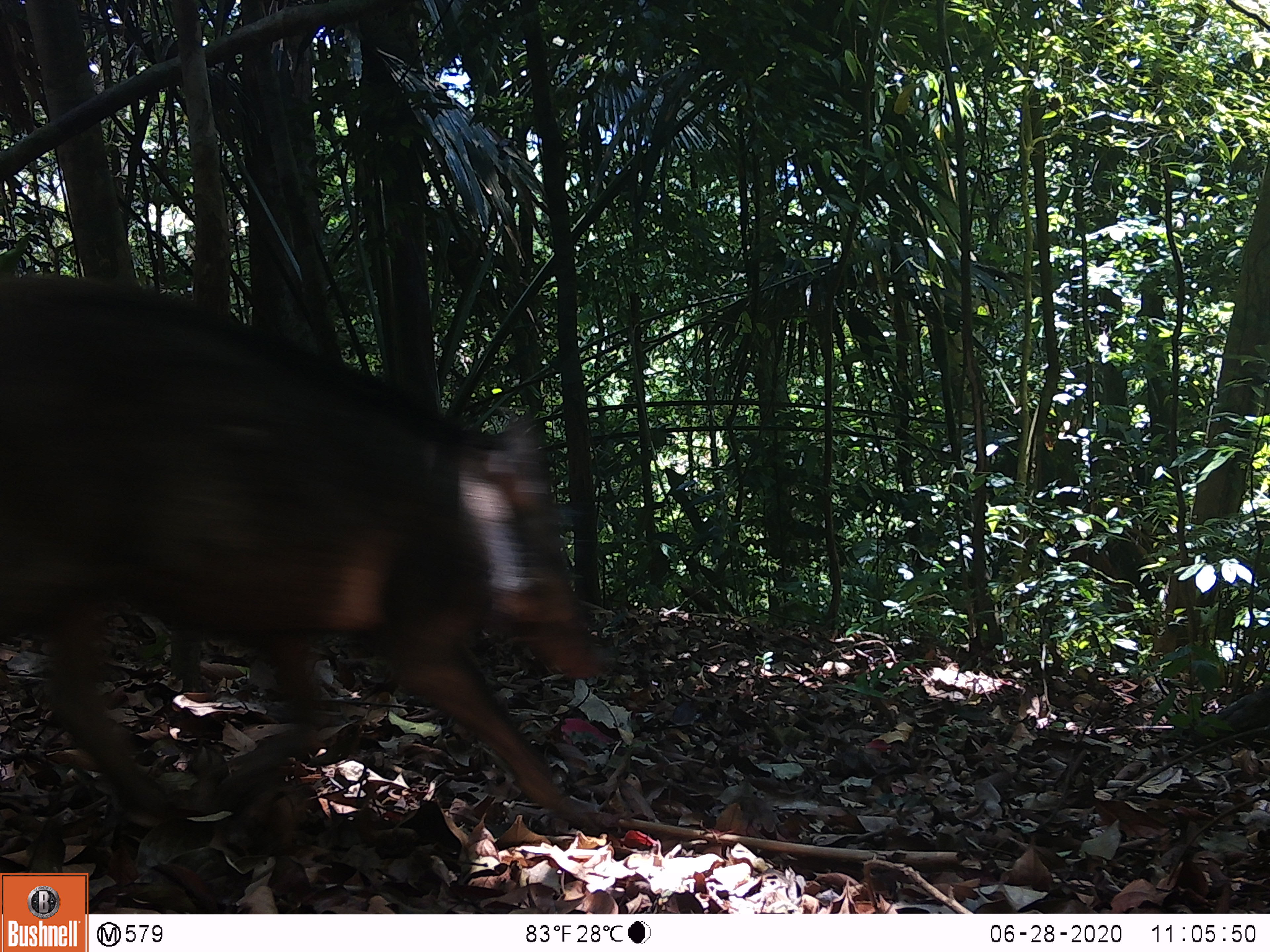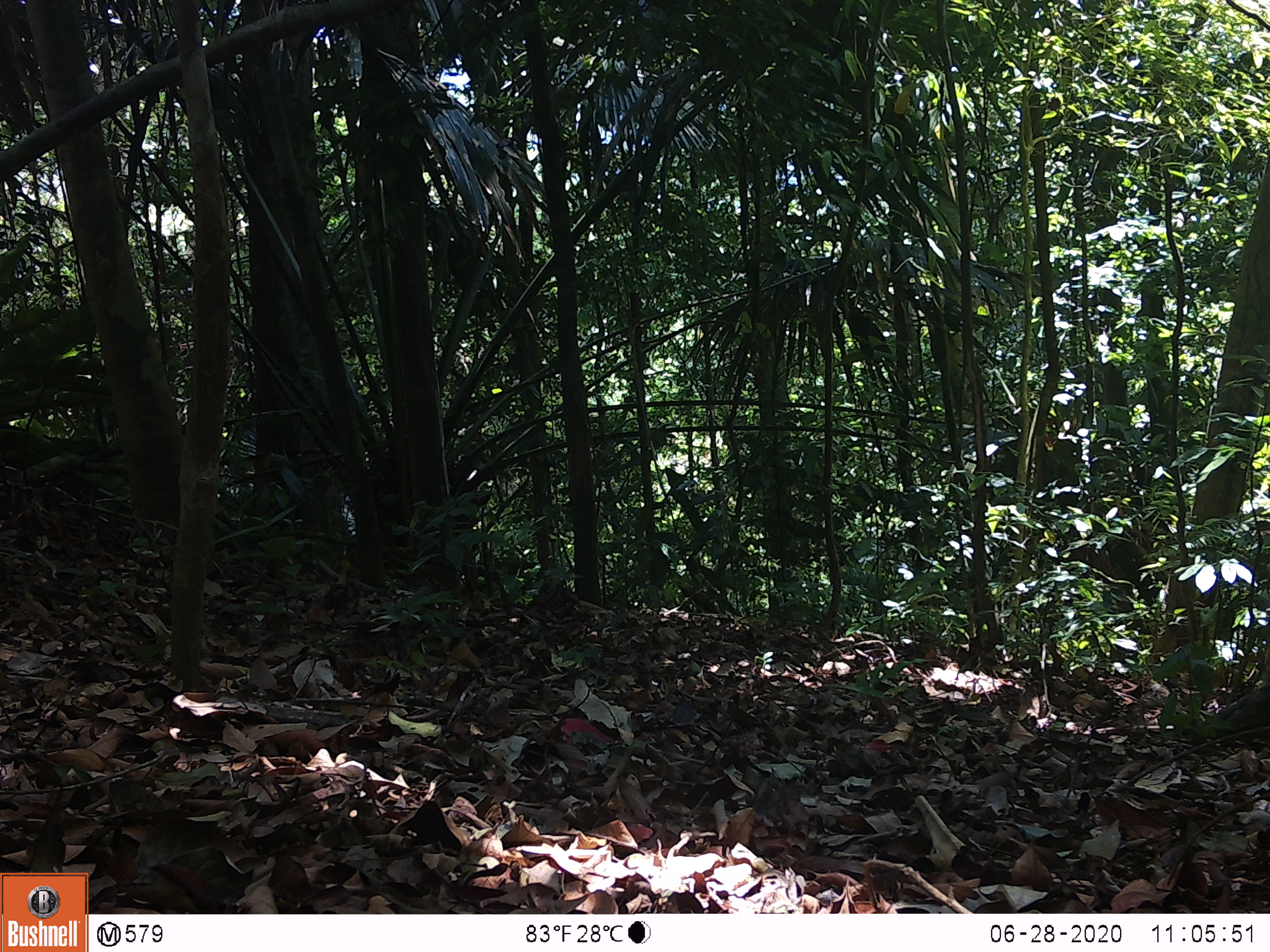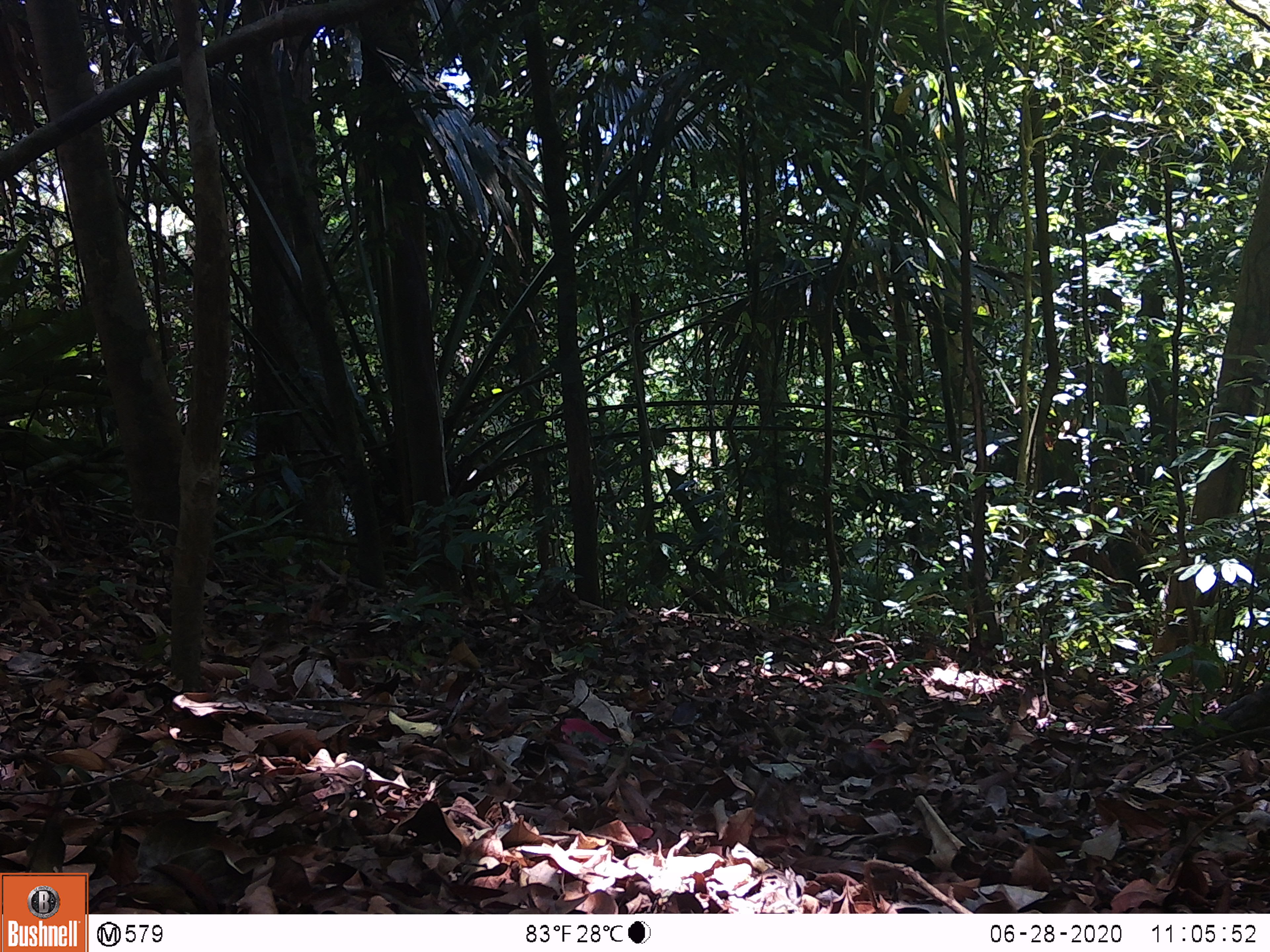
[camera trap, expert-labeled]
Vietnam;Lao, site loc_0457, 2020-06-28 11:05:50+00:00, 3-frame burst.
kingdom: Animalia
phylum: Chordata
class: Mammalia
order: Artiodactyla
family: Suidae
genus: Sus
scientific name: Sus scrofa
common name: eurasian wild pig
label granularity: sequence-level